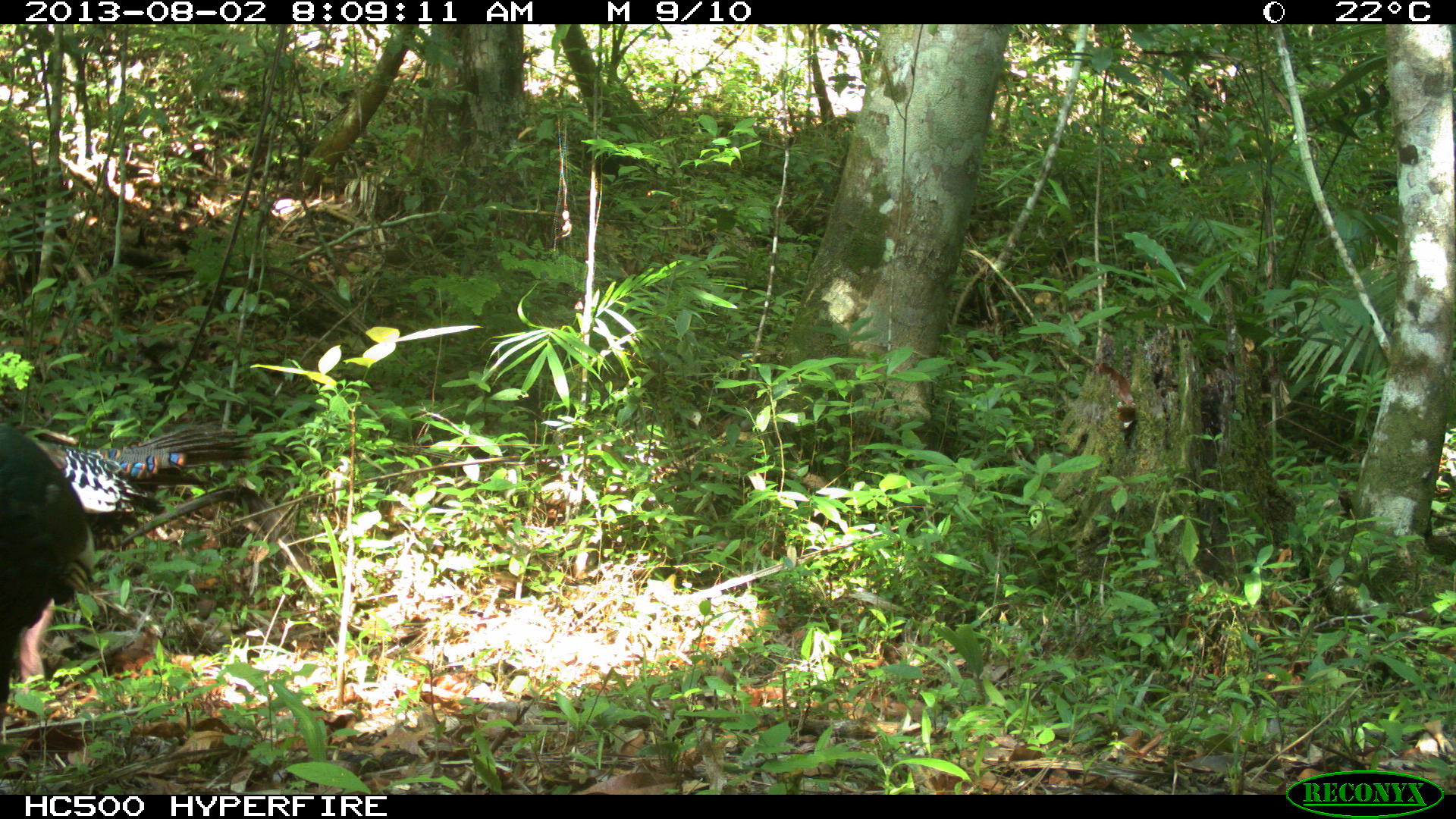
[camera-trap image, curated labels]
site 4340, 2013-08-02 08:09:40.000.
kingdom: Animalia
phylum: Chordata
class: Aves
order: Galliformes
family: Phasianidae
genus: Meleagris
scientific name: Meleagris ocellata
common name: ocellated turkey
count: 2